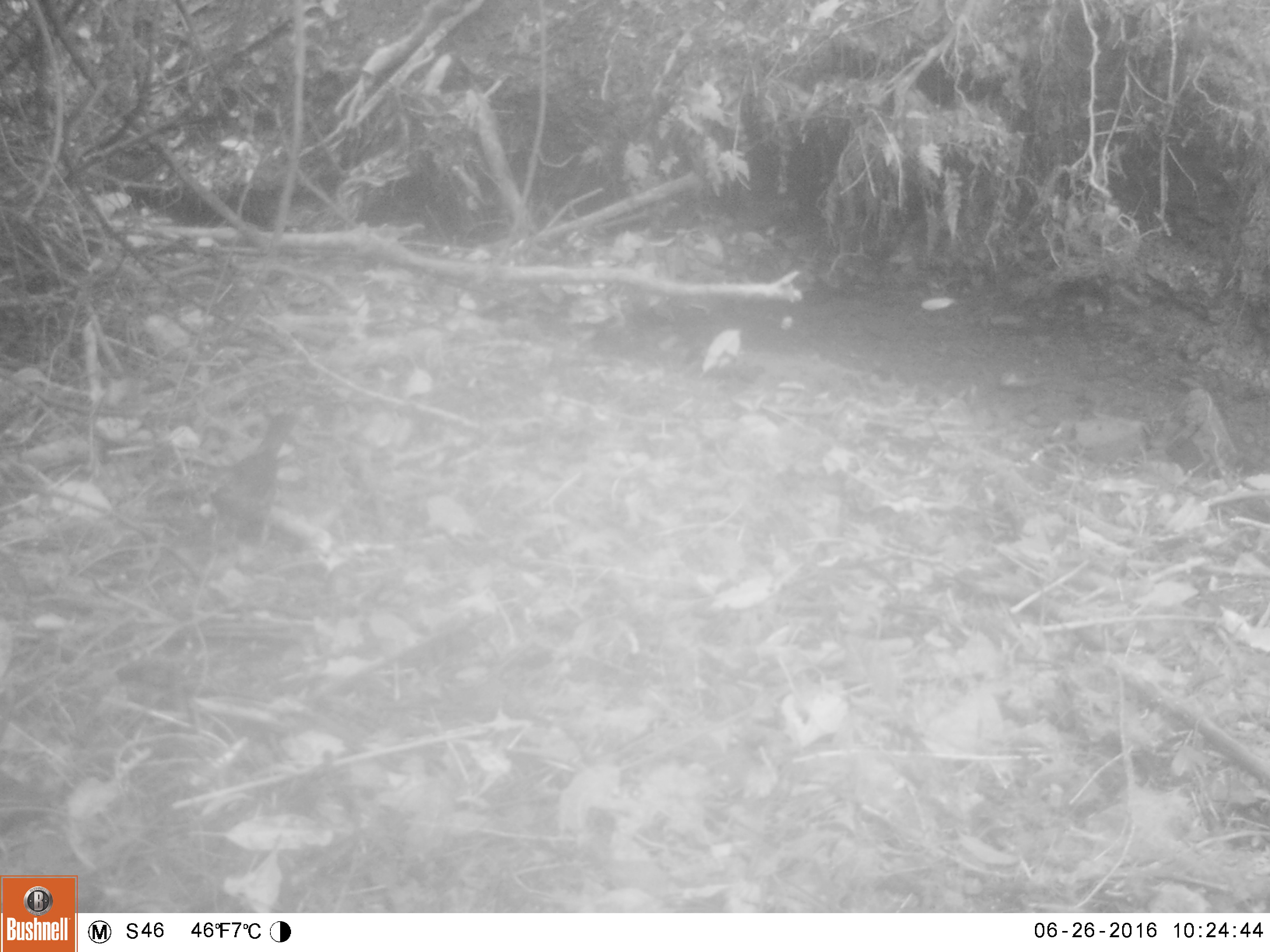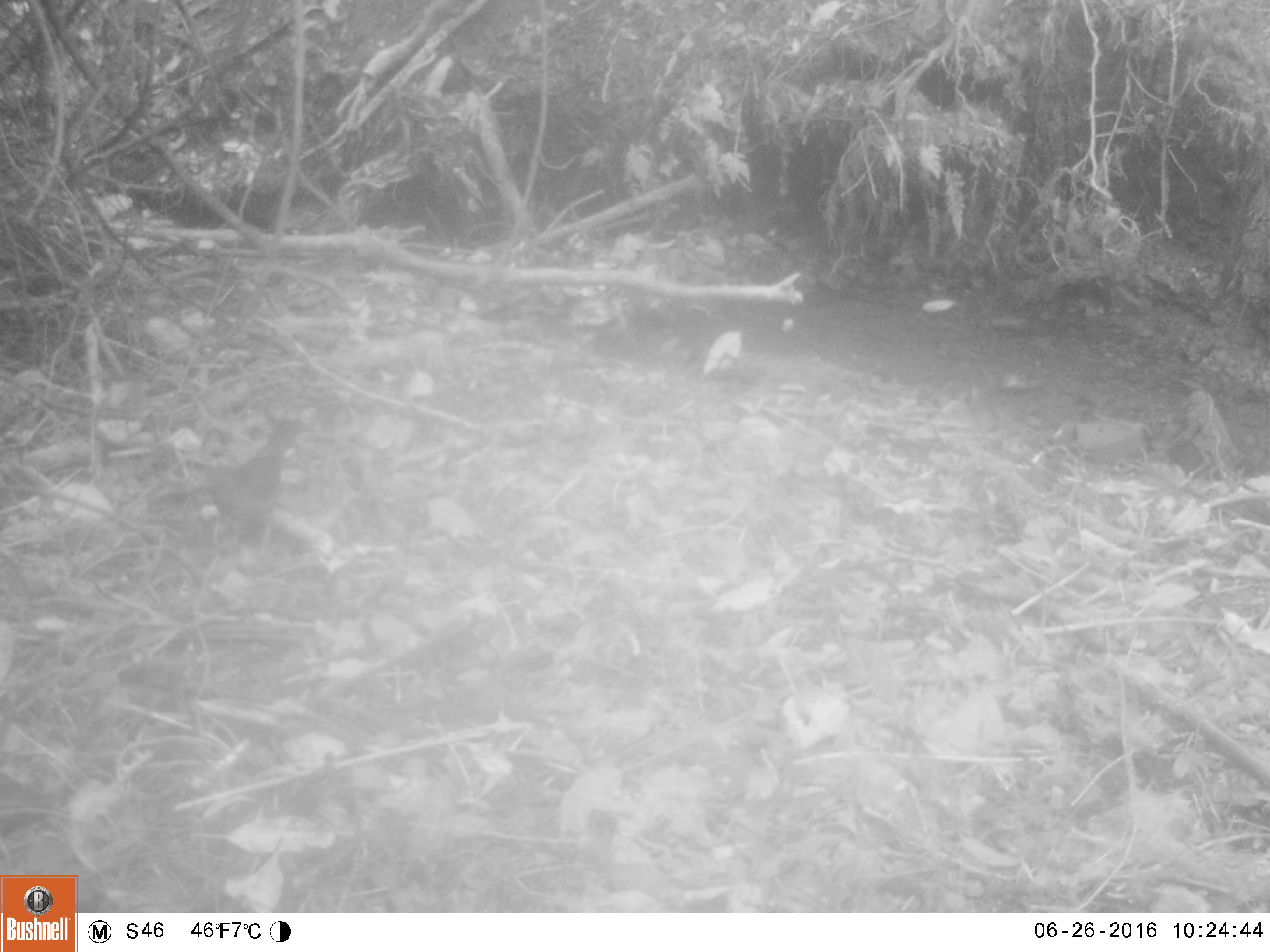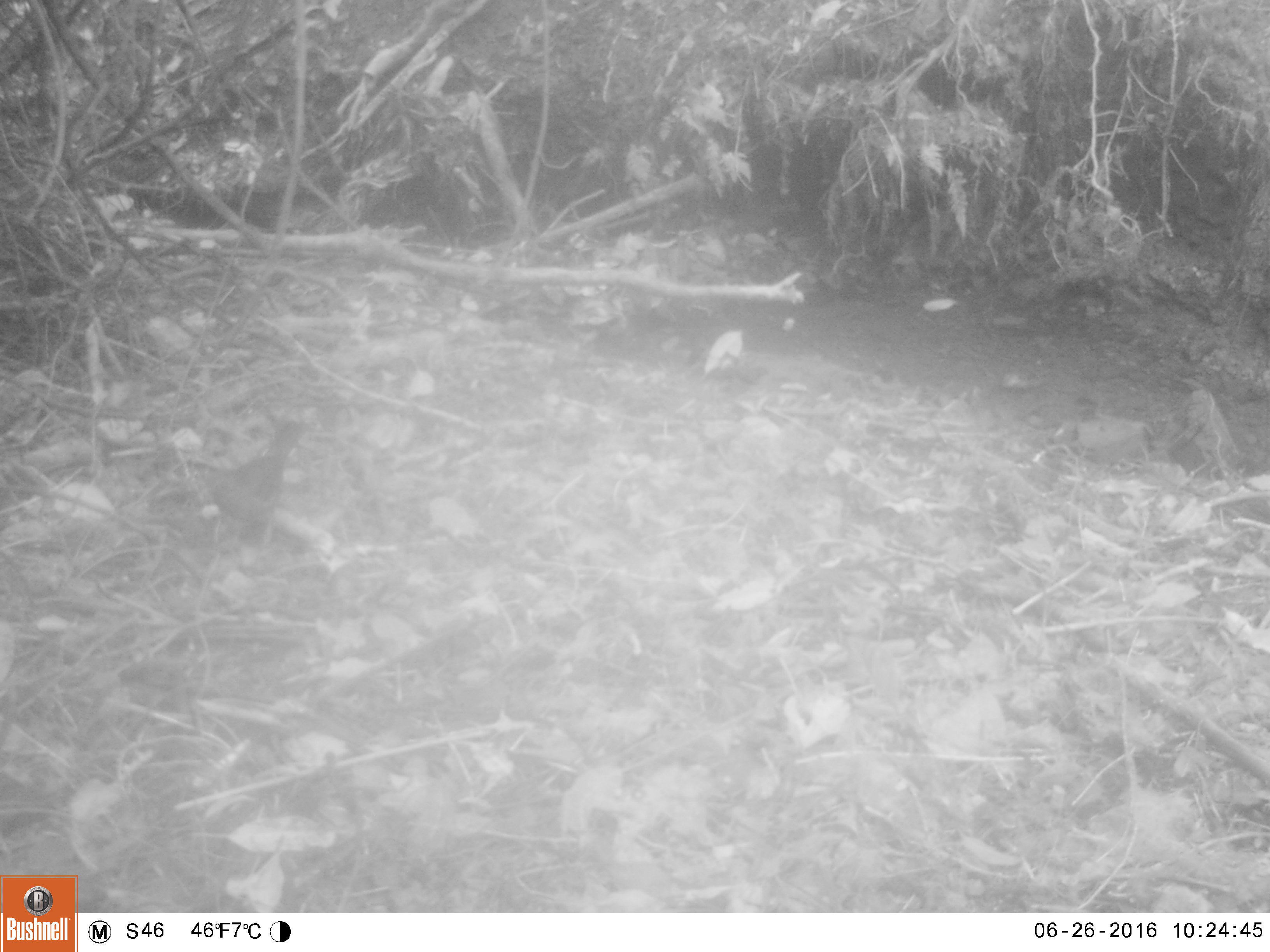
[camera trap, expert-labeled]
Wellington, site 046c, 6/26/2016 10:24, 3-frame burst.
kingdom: Animalia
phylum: Chordata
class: Aves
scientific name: Aves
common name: bird